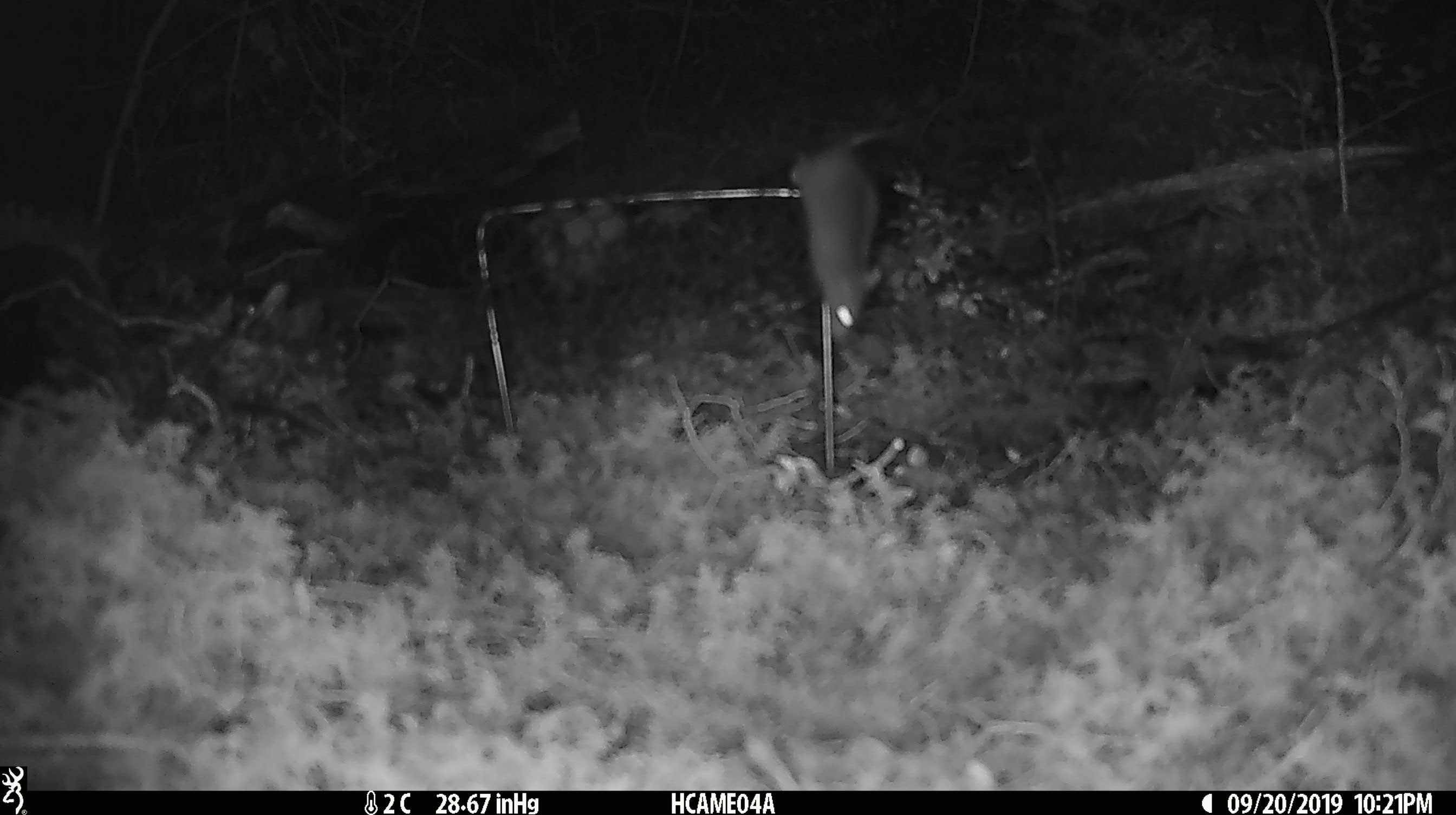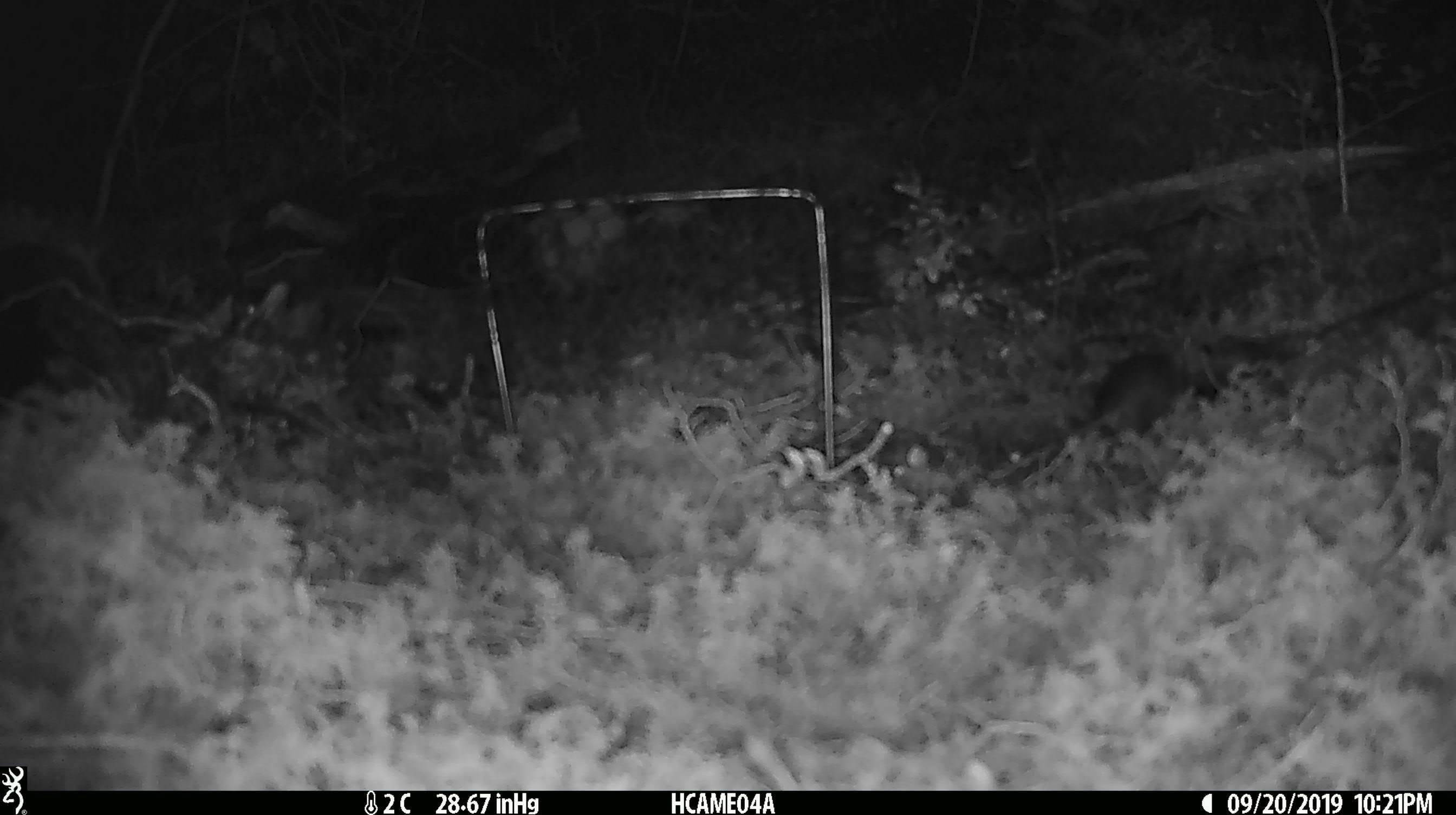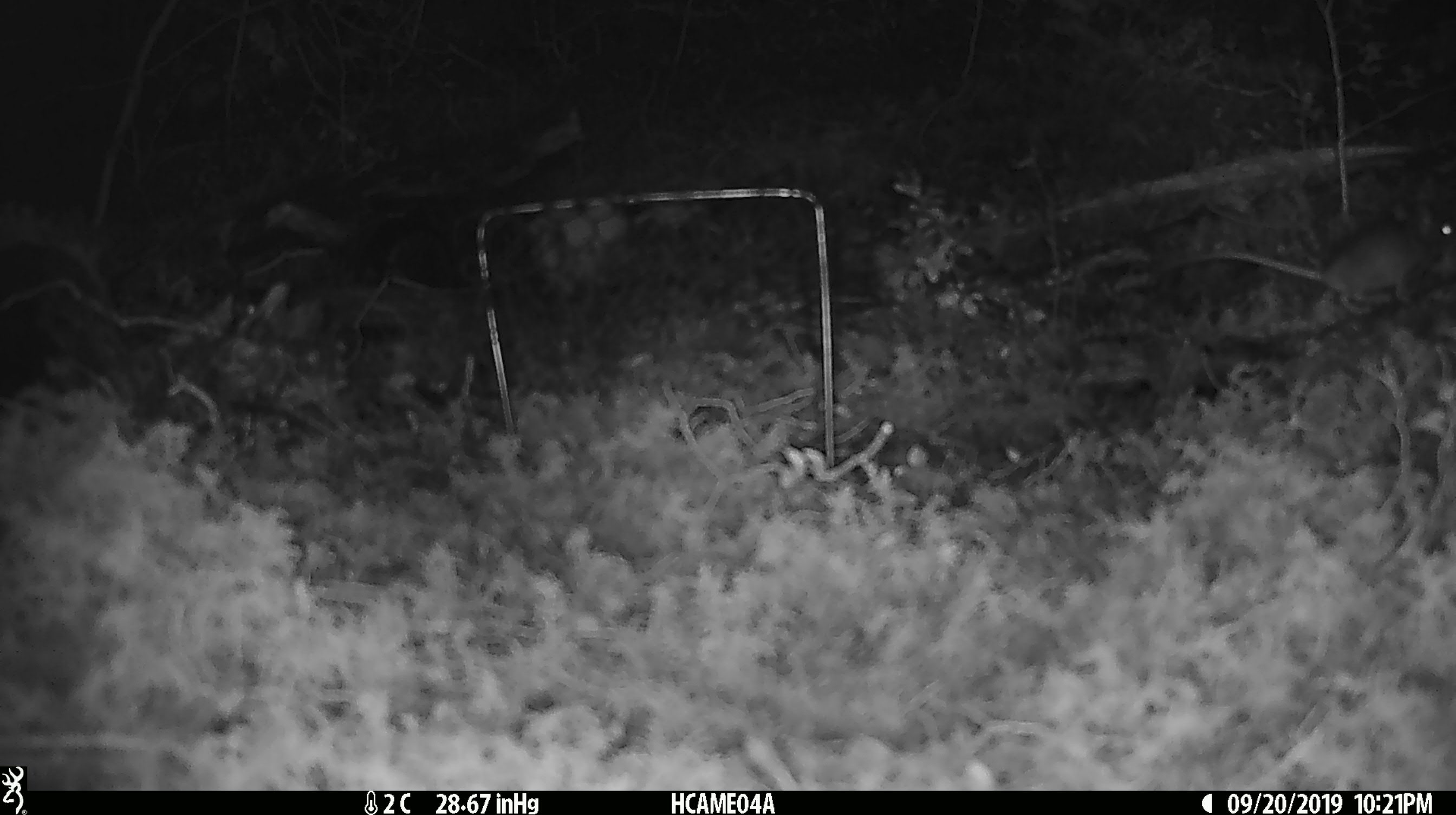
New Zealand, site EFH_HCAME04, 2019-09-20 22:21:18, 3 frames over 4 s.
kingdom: Animalia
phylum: Chordata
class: Mammalia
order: Rodentia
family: Muridae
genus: Mus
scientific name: Mus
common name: mouse